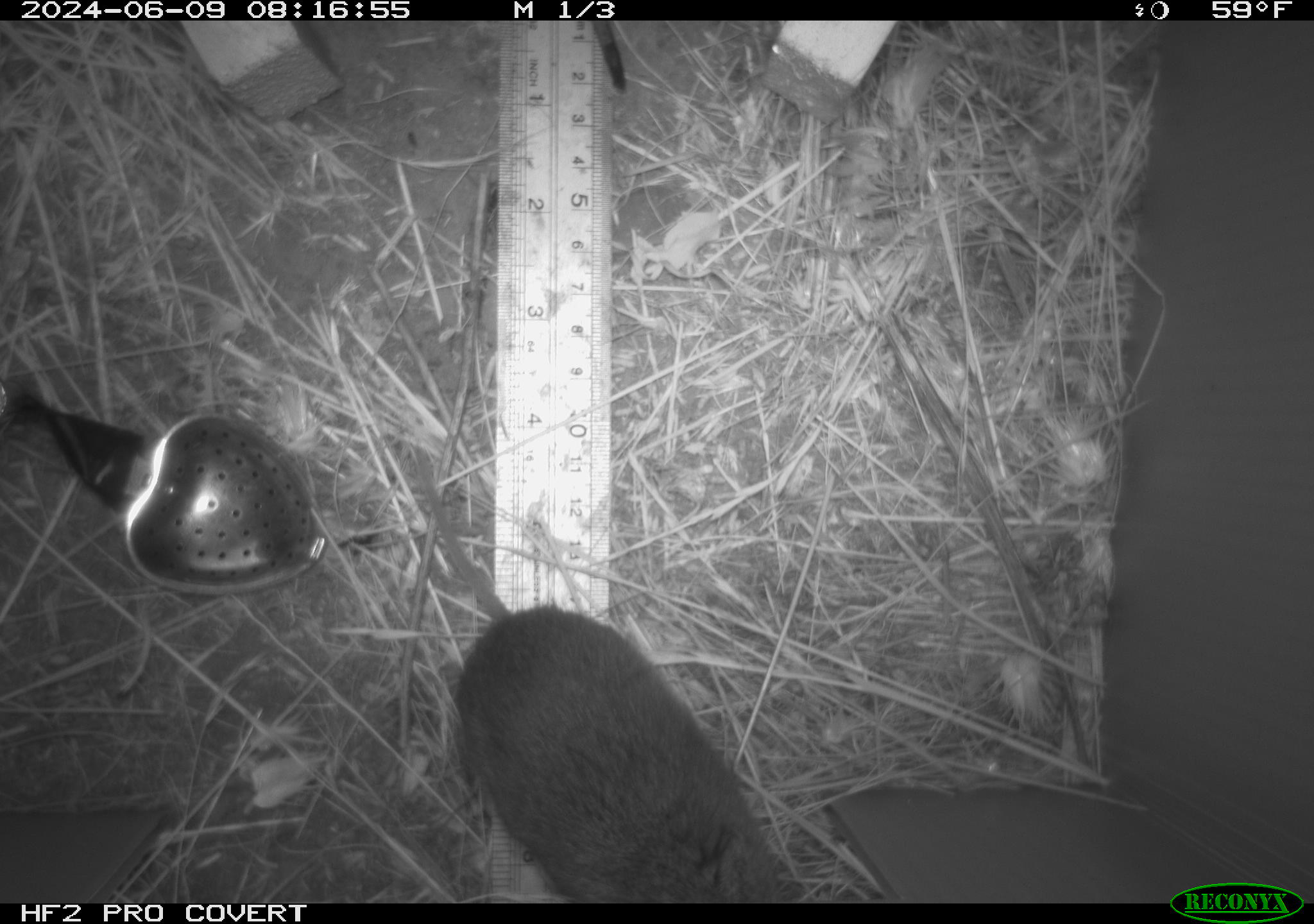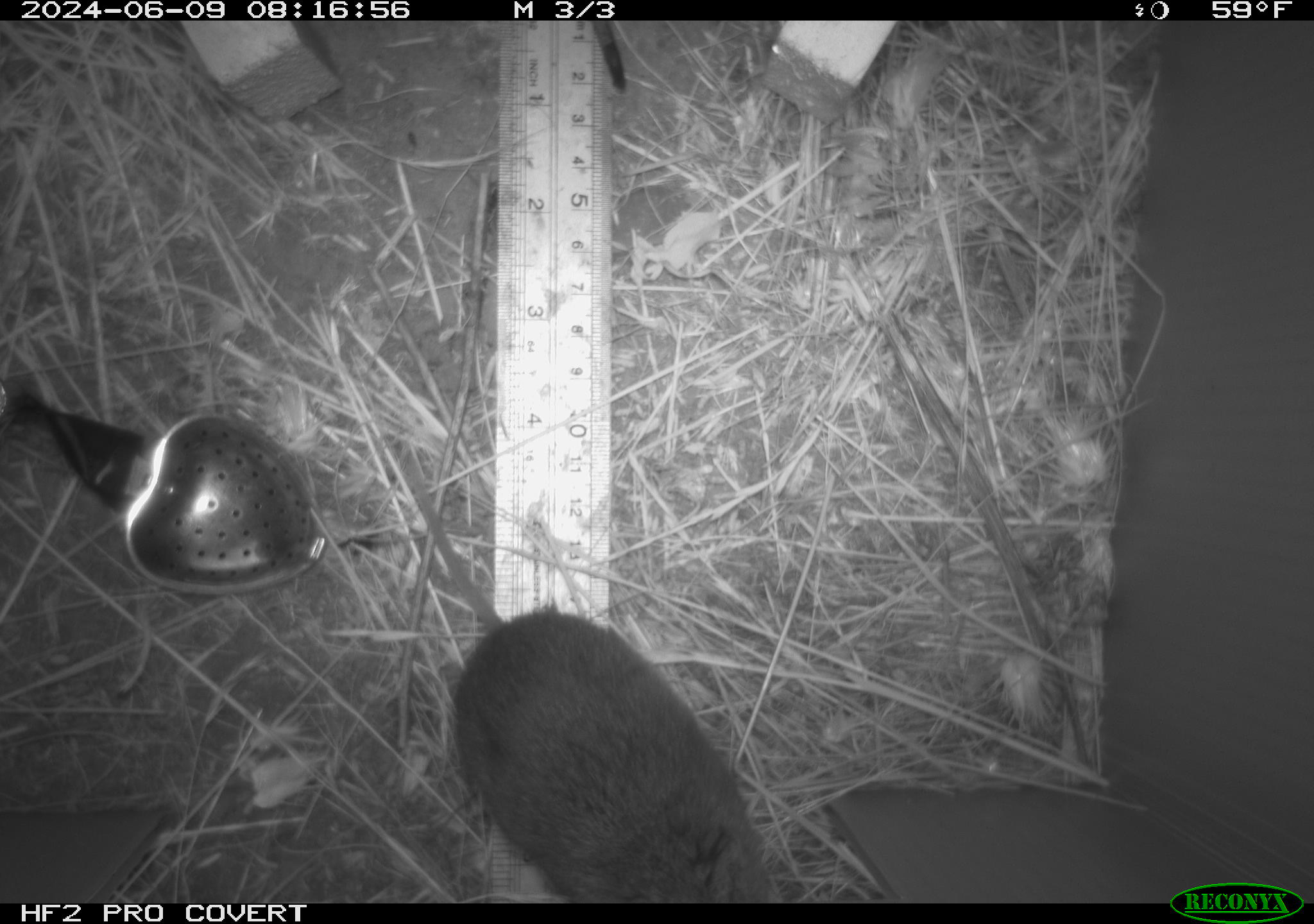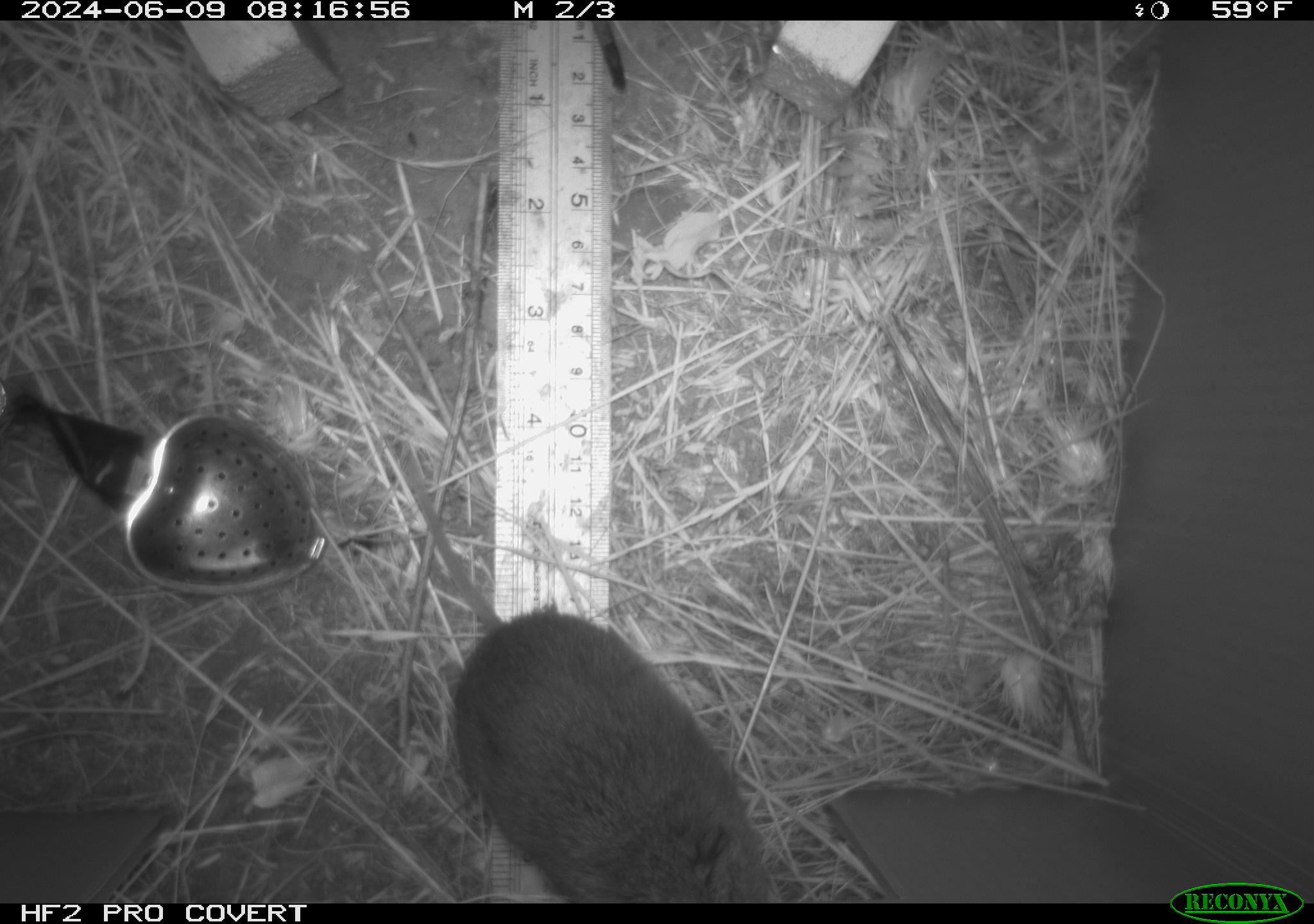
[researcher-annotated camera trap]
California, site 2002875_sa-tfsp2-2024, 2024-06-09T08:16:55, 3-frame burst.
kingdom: Animalia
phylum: Chordata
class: Mammalia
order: Rodentia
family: Cricetidae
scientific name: Arvicolinae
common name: voles, lemmings, and muskrats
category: arvicolinae subfamily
Arvicolinae subfamily (voles, lemmings, and muskrats) (Arvicolinae).